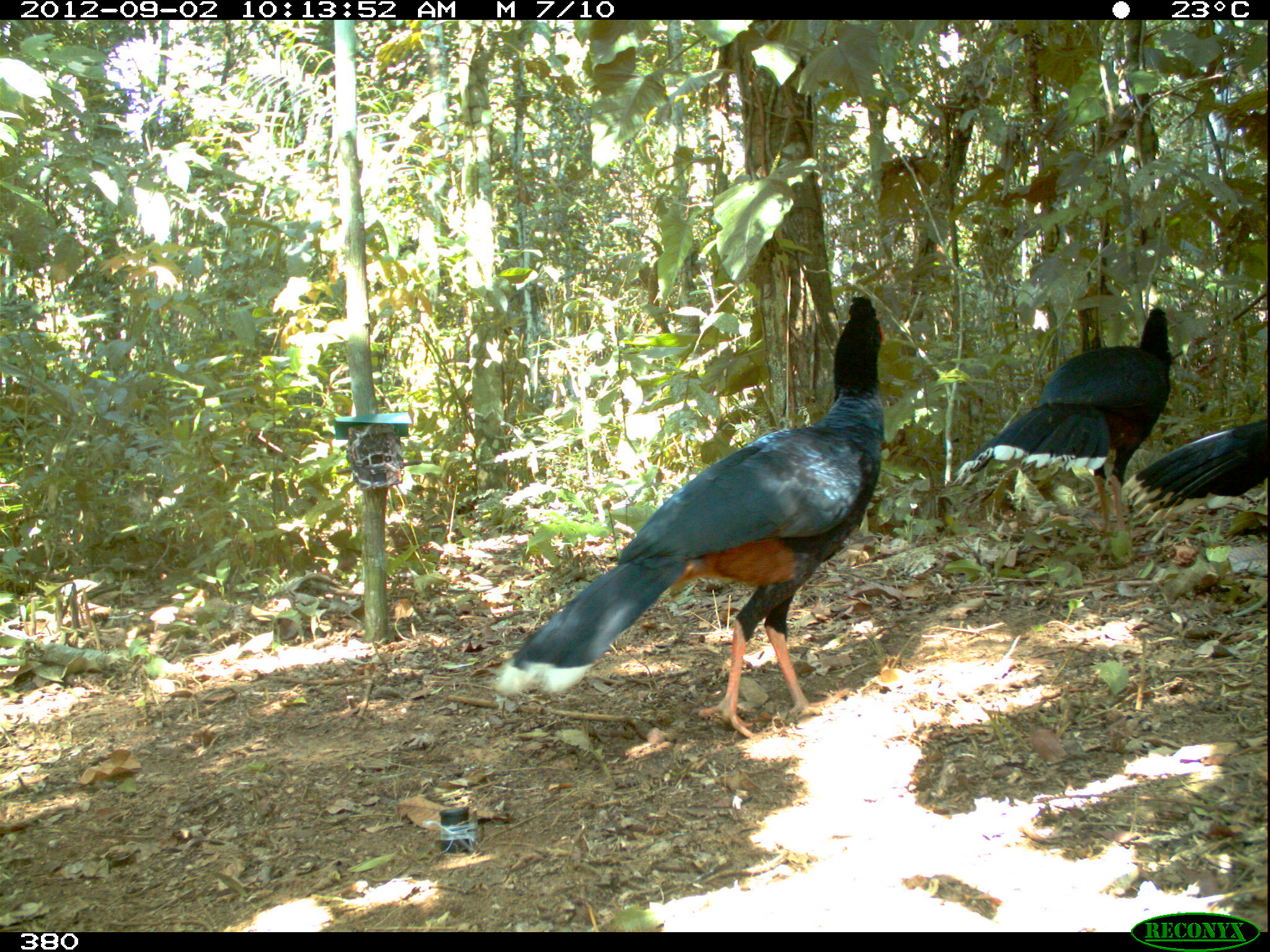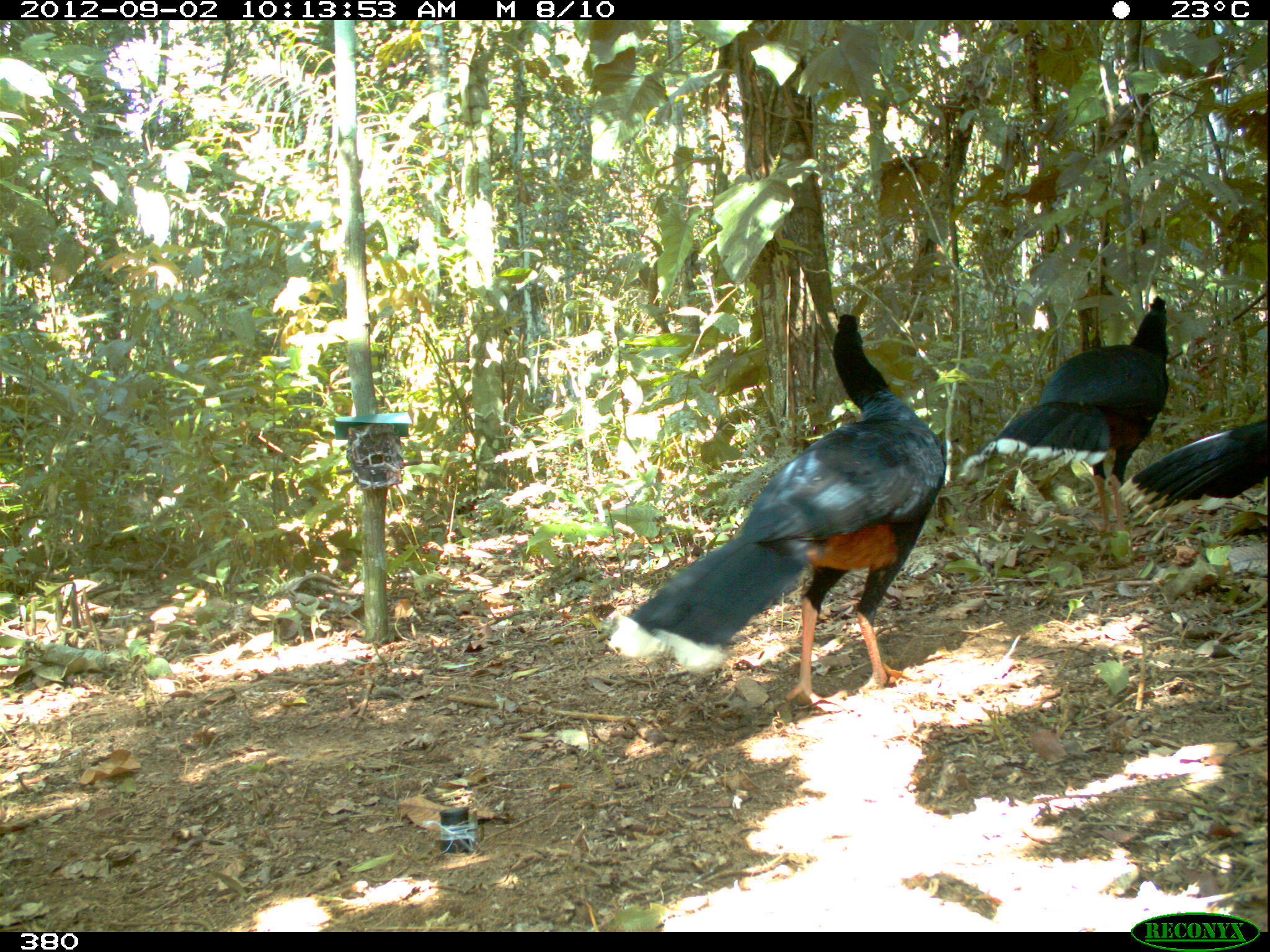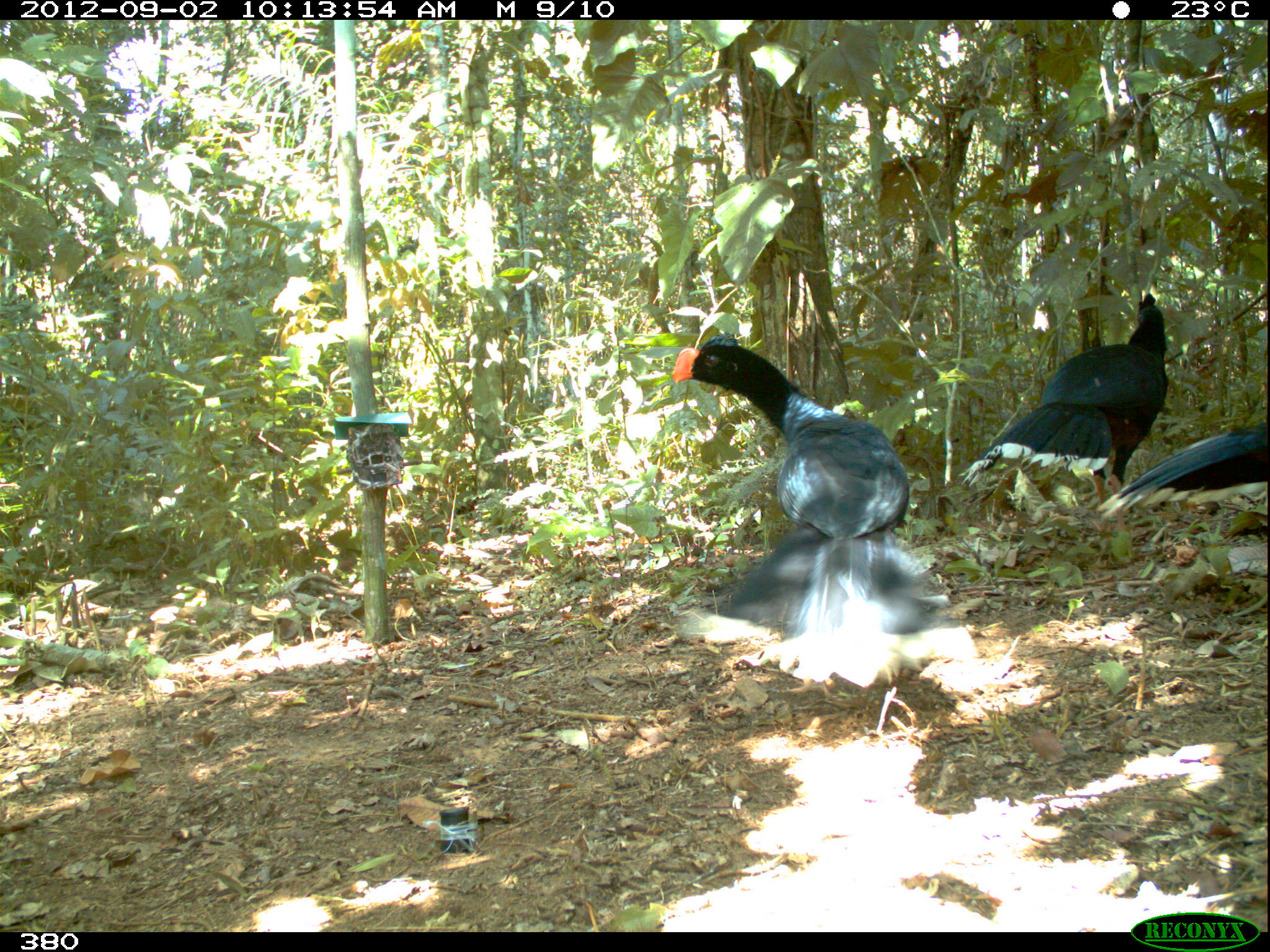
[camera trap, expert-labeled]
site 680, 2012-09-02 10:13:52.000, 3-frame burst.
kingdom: Animalia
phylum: Chordata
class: Aves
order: Galliformes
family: Cracidae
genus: Mitu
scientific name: Mitu tuberosum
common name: razor-billed curassow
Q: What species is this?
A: Mitu tuberosum (razor-billed curassow).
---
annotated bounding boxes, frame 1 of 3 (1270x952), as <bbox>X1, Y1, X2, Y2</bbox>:
mitu tuberosum: <bbox>491, 293, 885, 738</bbox>; <bbox>953, 306, 1176, 535</bbox>; <bbox>1121, 418, 1270, 527</bbox>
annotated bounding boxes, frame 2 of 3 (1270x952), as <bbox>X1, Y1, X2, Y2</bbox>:
mitu tuberosum: <bbox>607, 311, 949, 715</bbox>; <bbox>960, 296, 1171, 534</bbox>; <bbox>1118, 412, 1270, 526</bbox>